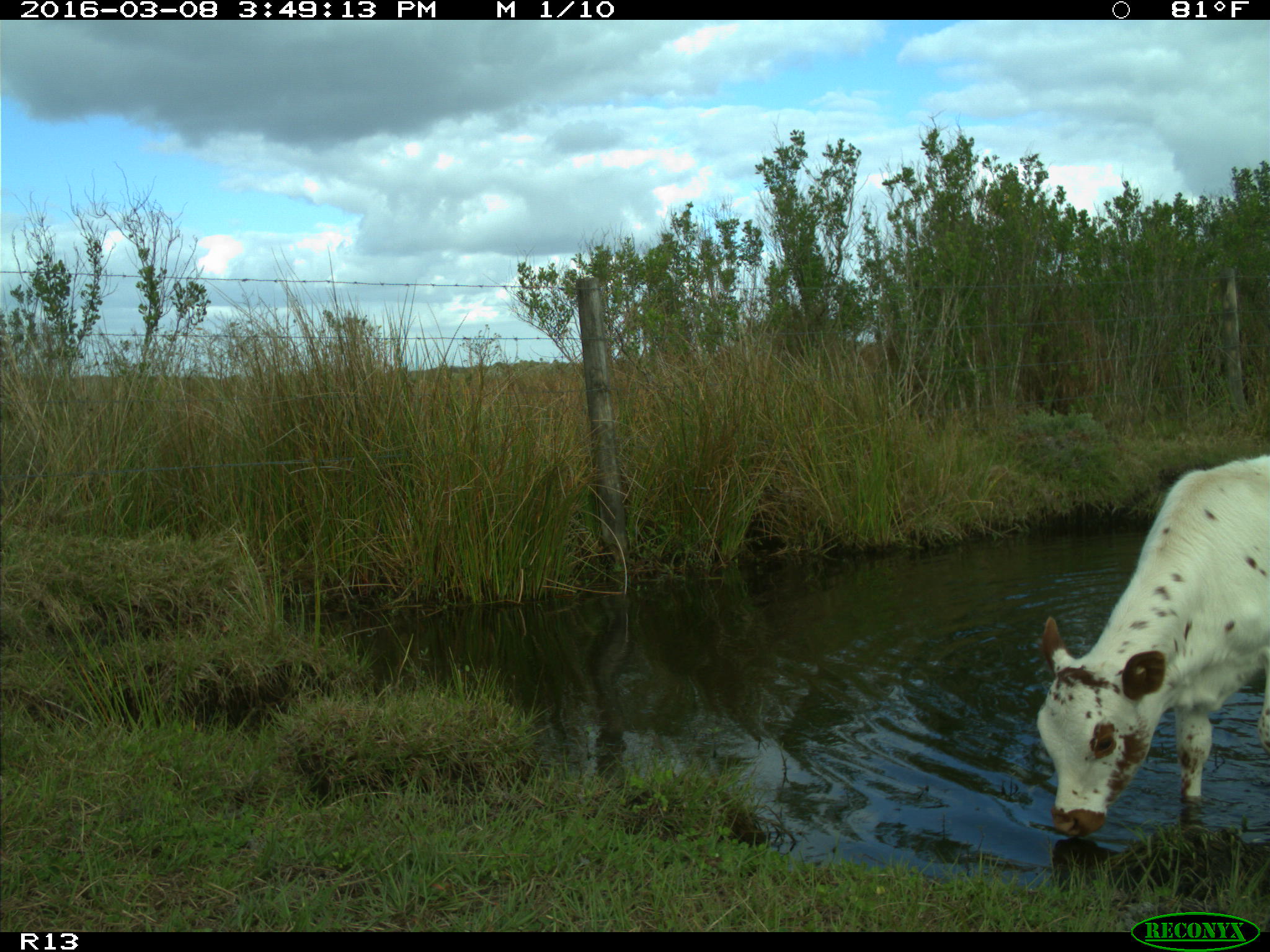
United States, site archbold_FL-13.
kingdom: Animalia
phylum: Chordata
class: Mammalia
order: Artiodactyla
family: Bovidae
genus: Bos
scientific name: Bos taurus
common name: domestic cow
Bos taurus (domestic cow).